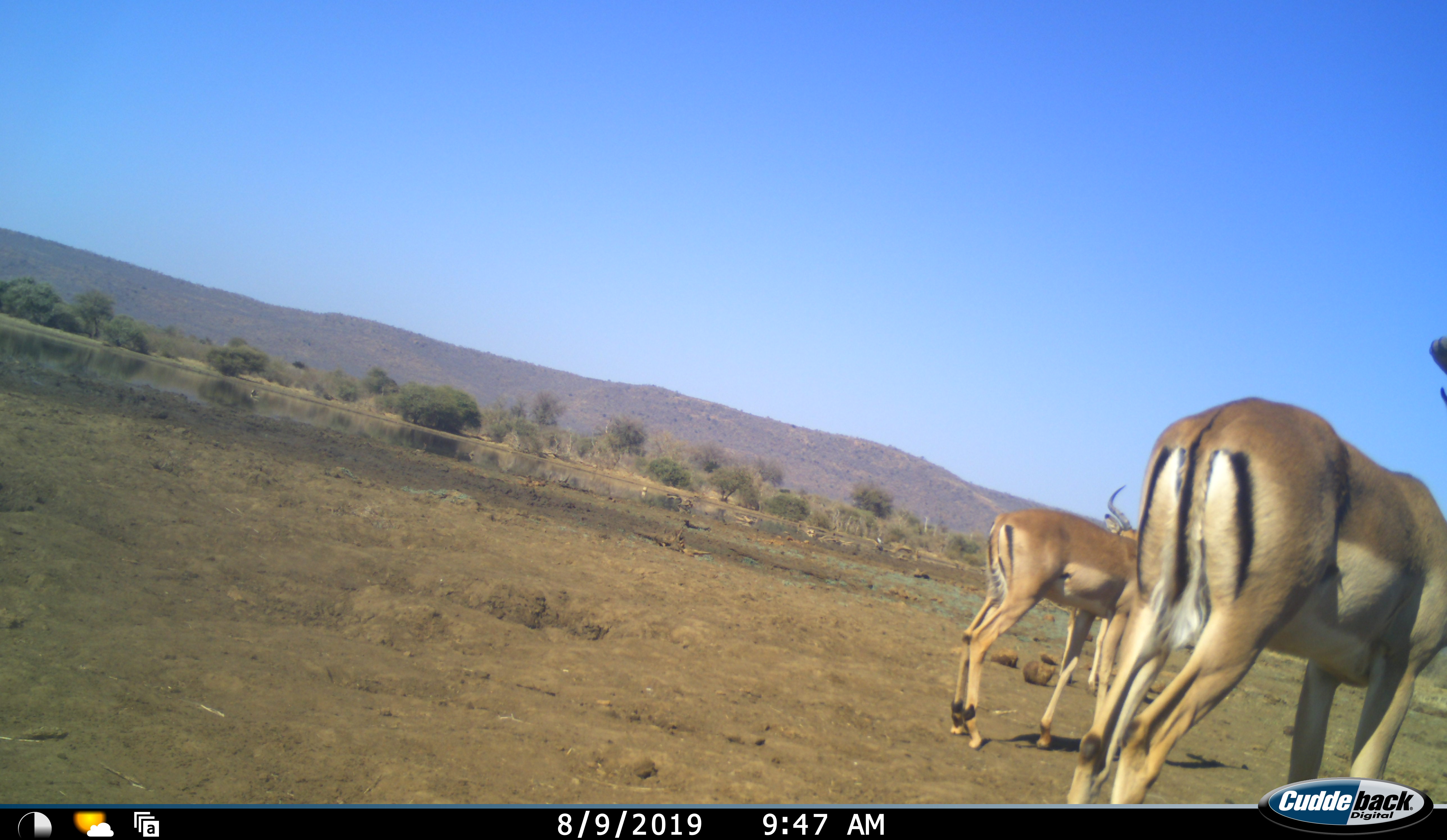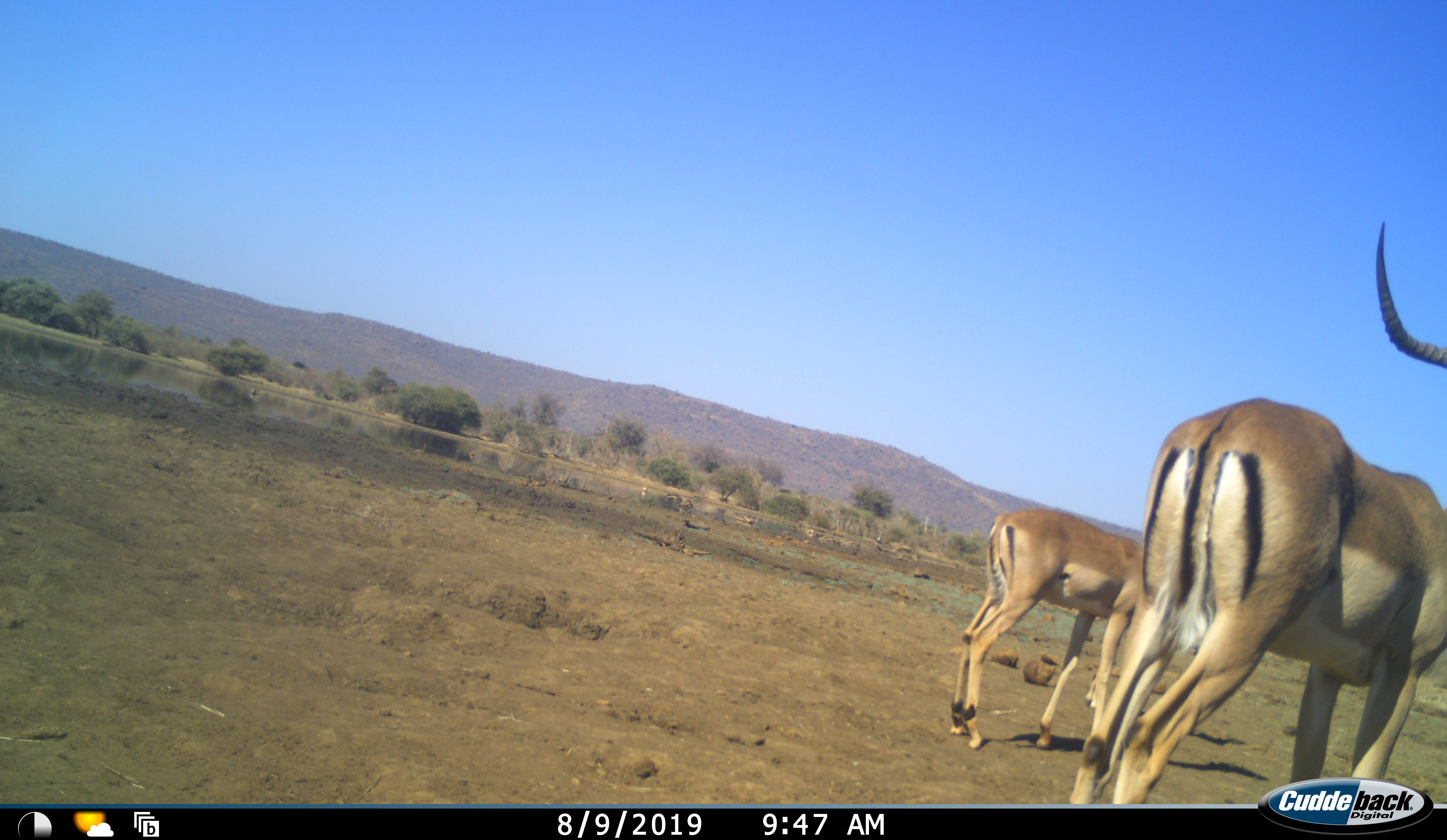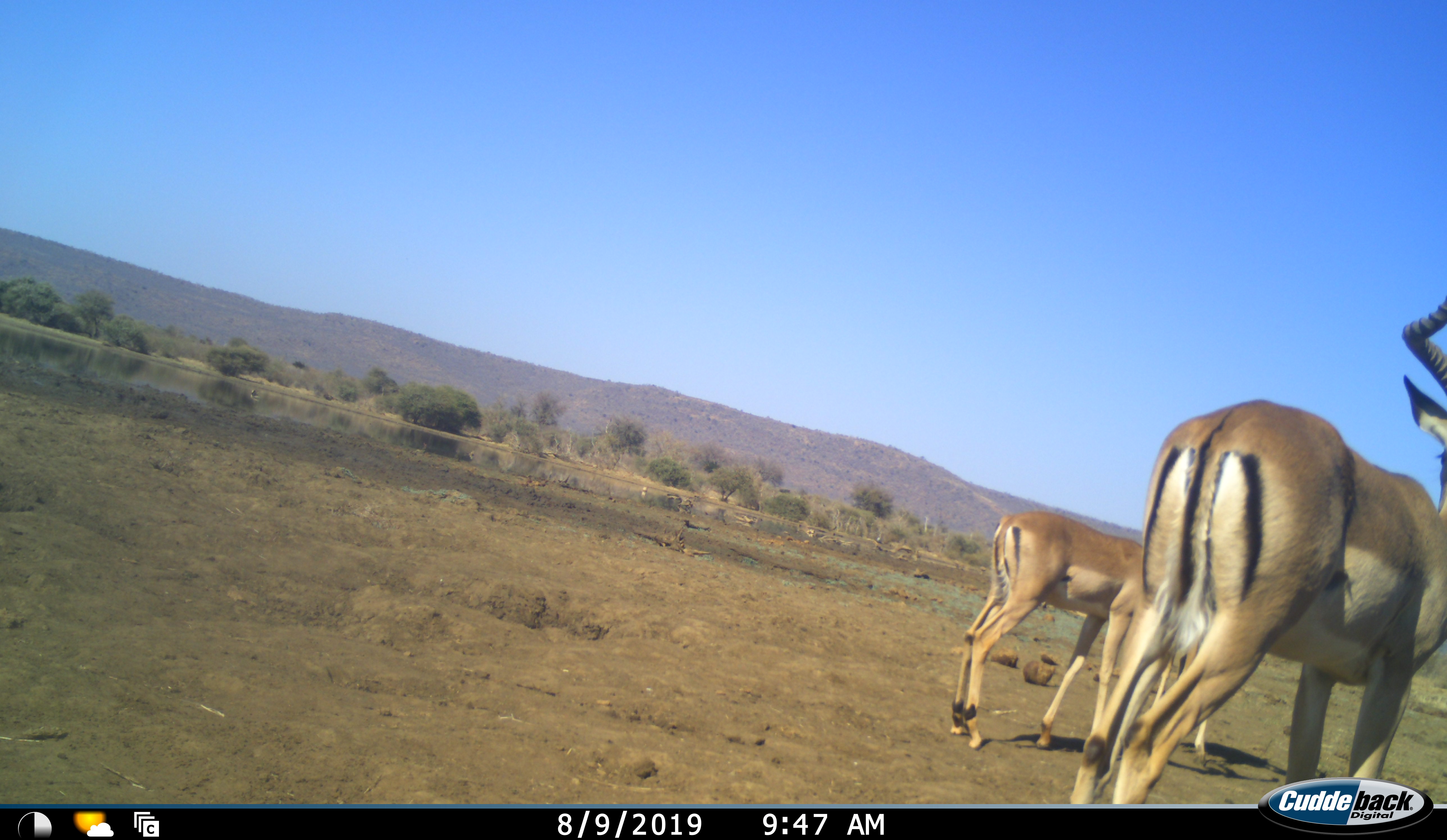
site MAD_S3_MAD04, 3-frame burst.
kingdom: Animalia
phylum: Chordata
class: Mammalia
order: Artiodactyla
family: Bovidae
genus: Aepyceros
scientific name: Aepyceros melampus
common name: impala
Impala (Aepyceros melampus), count 3. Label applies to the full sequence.